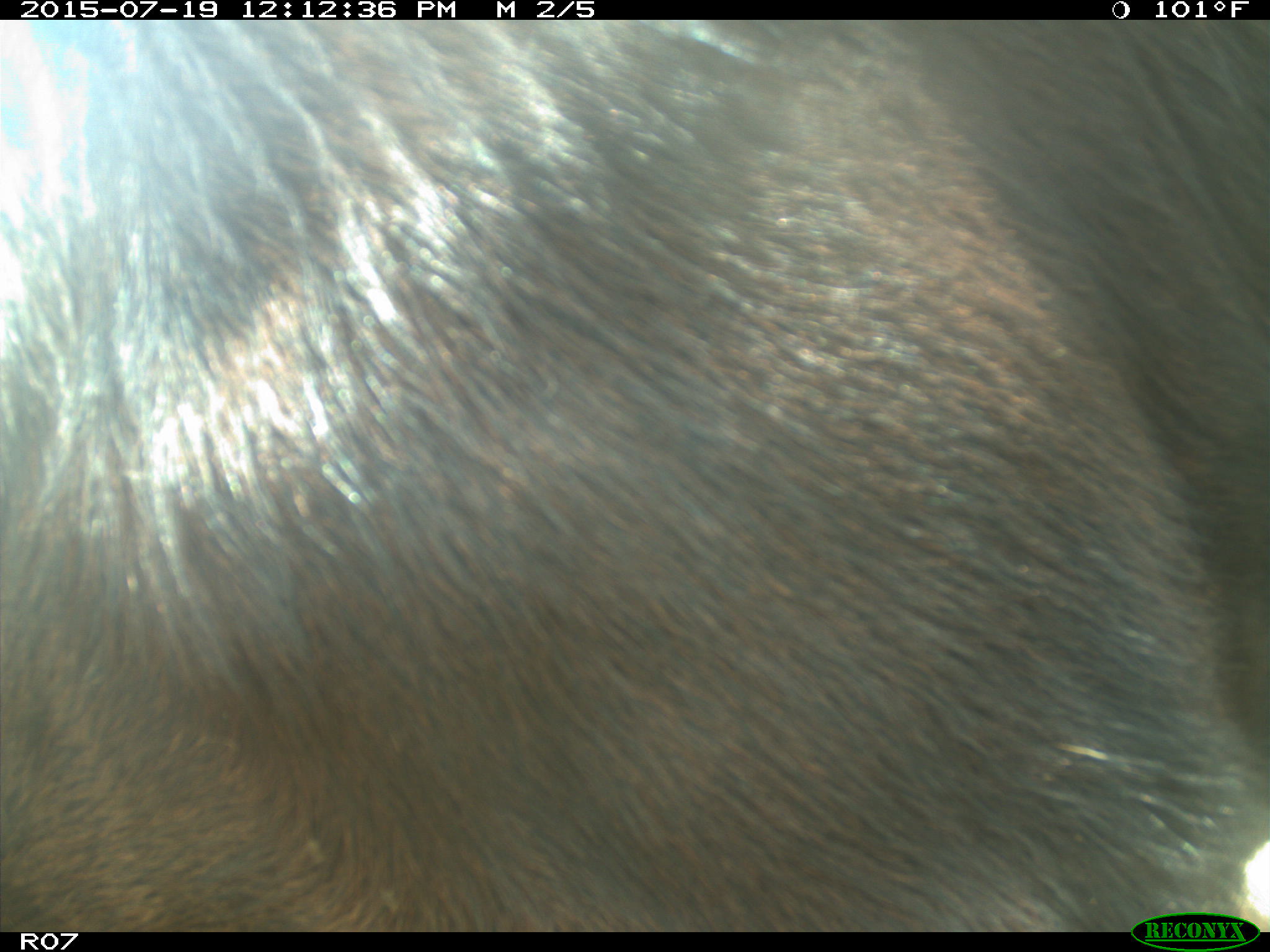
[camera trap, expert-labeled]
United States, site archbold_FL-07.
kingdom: Animalia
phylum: Chordata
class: Mammalia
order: Artiodactyla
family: Bovidae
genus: Bos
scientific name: Bos taurus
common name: domestic cow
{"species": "Bos taurus (domestic cow)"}